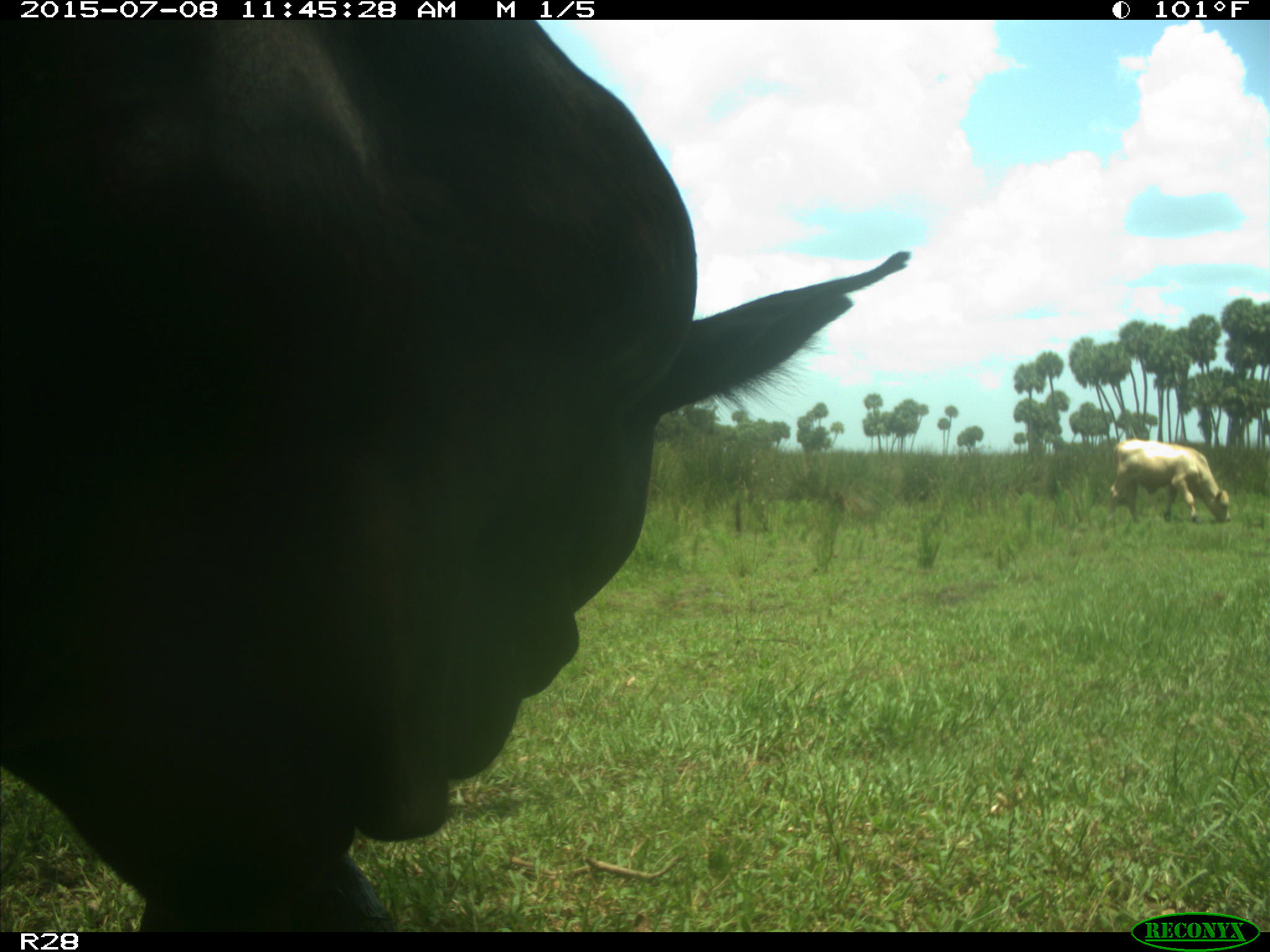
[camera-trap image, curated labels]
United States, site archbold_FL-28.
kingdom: Animalia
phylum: Chordata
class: Mammalia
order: Artiodactyla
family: Bovidae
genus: Bos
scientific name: Bos taurus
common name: domestic cow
Bos taurus (domestic cow).